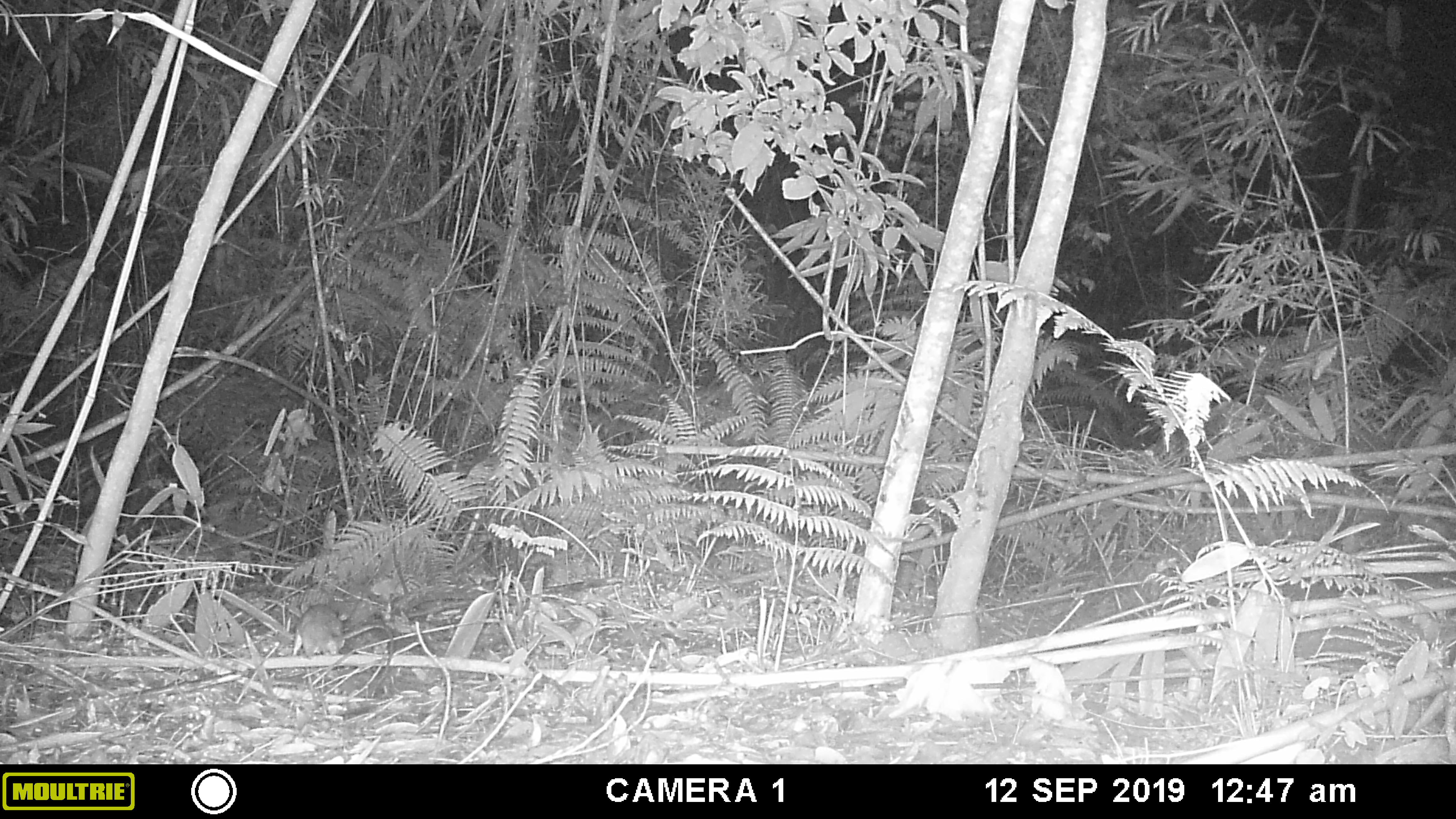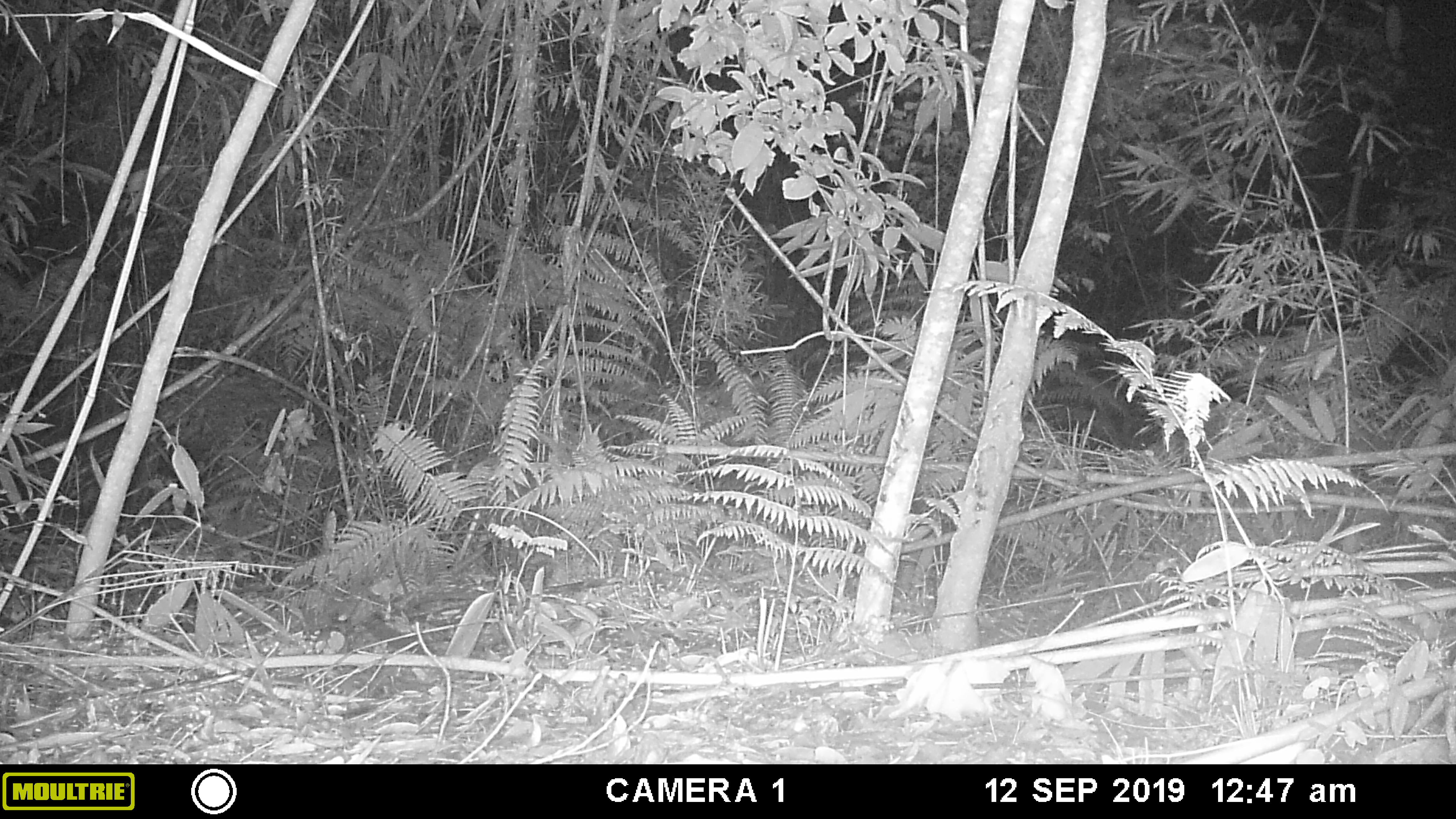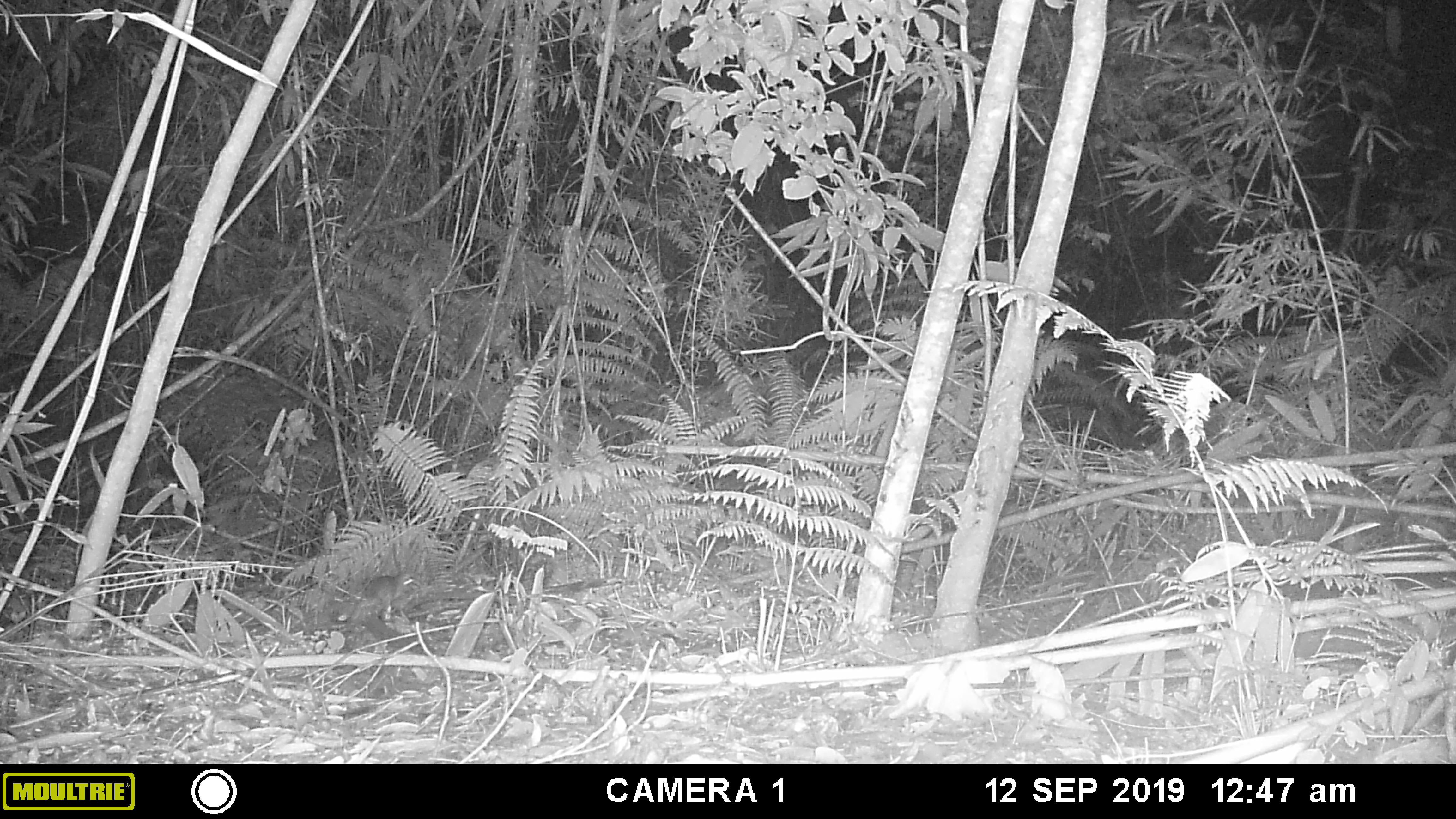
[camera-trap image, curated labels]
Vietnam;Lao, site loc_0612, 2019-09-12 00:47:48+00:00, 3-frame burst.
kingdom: Animalia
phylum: Chordata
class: Mammalia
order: Rodentia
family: Muridae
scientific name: Muridae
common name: old-world mice and rats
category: unidentified murid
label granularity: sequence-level